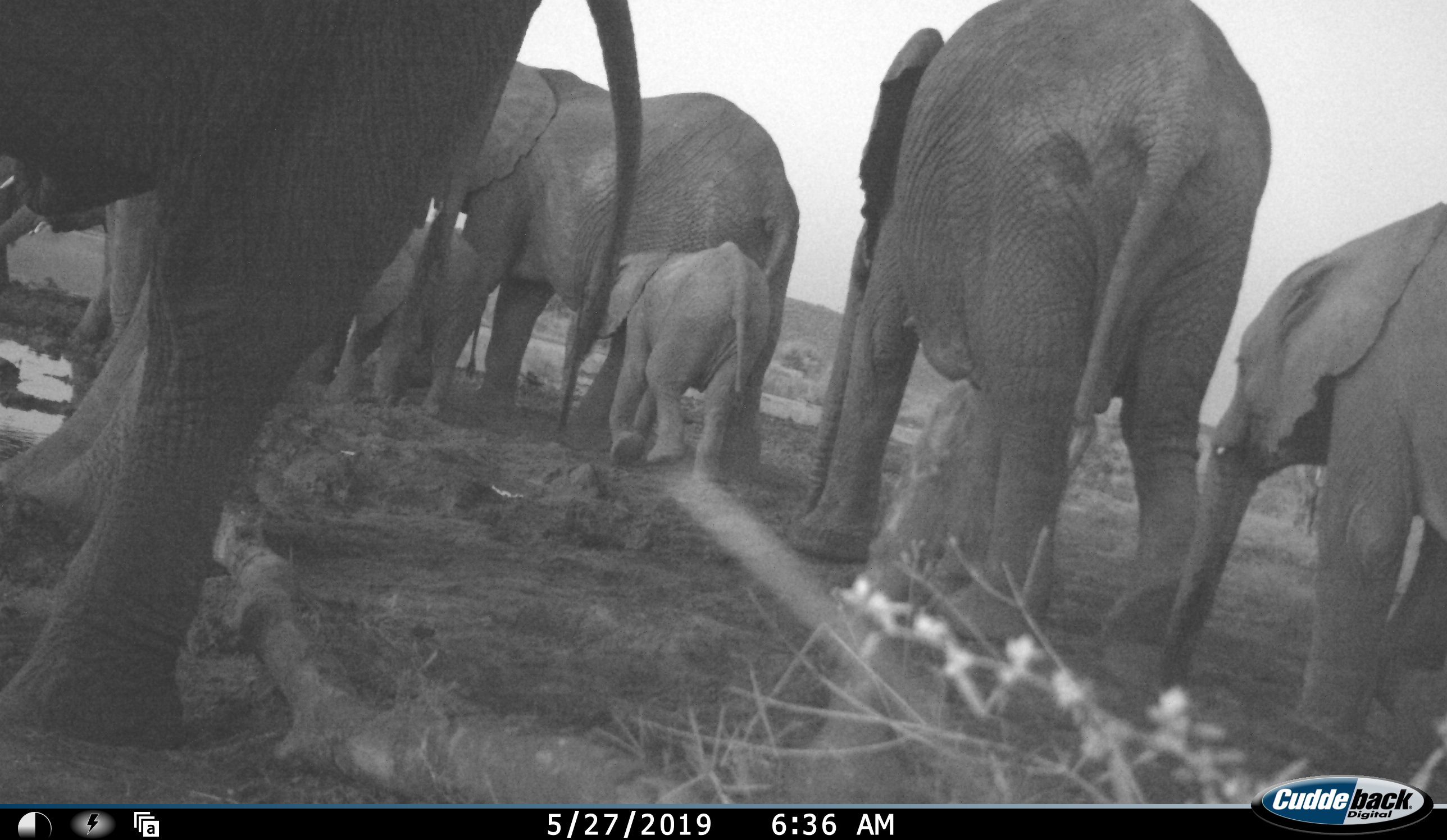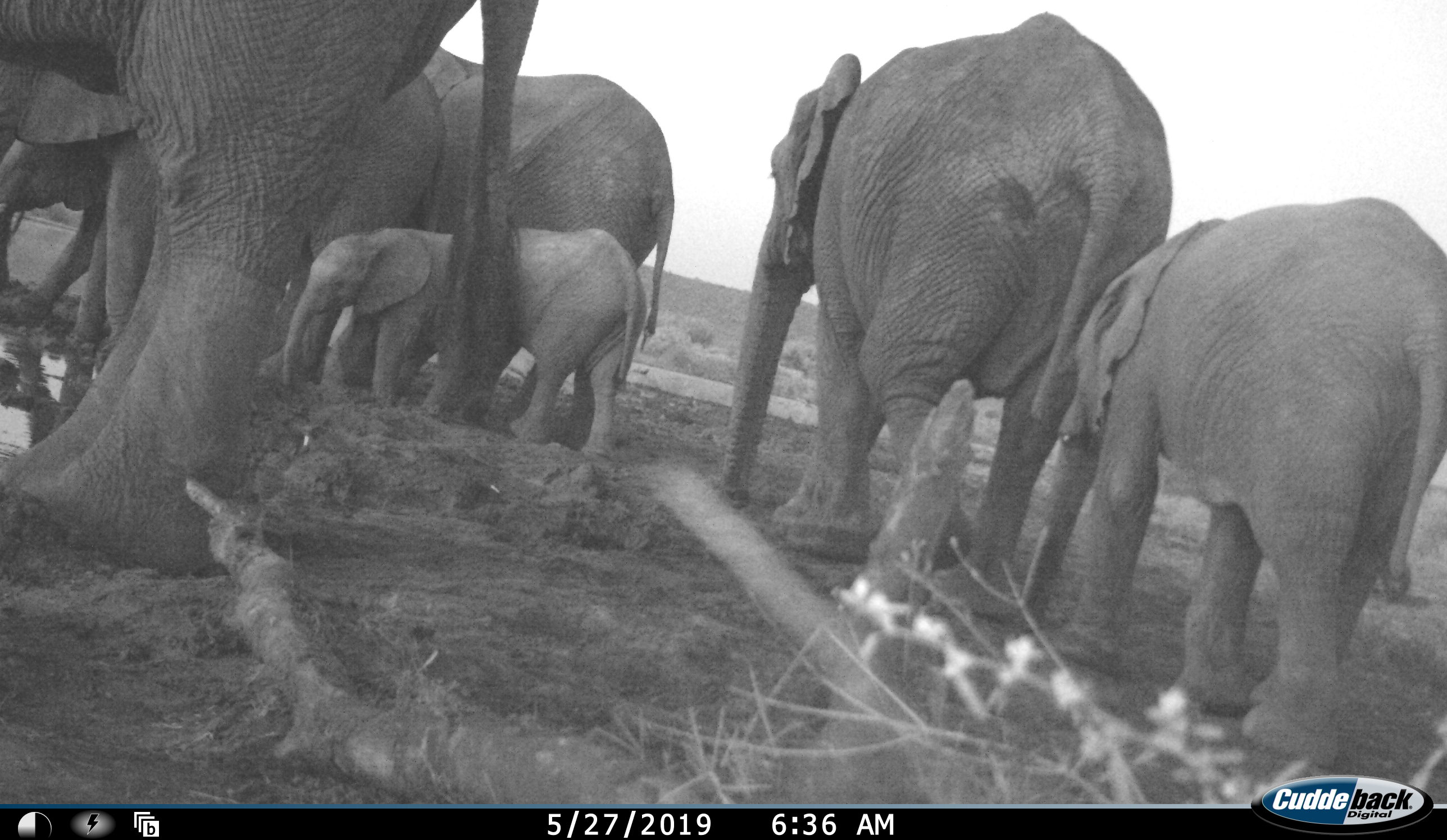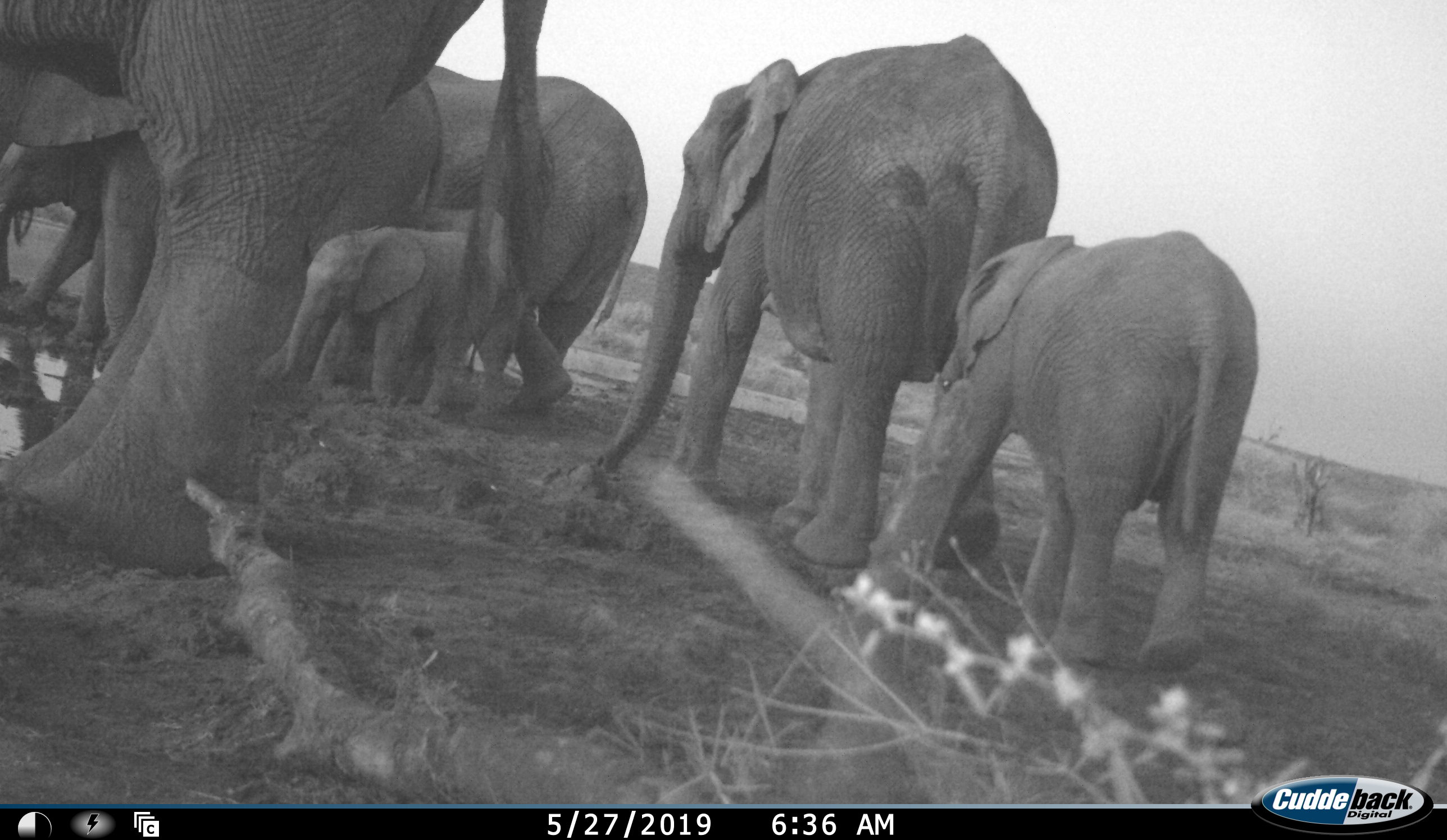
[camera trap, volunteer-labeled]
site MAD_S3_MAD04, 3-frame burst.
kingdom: Animalia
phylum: Chordata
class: Mammalia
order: Proboscidea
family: Elephantidae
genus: Loxodonta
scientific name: Loxodonta africana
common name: african bush elephant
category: elephant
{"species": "elephant (african bush elephant) (Loxodonta africana)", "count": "7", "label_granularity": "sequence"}